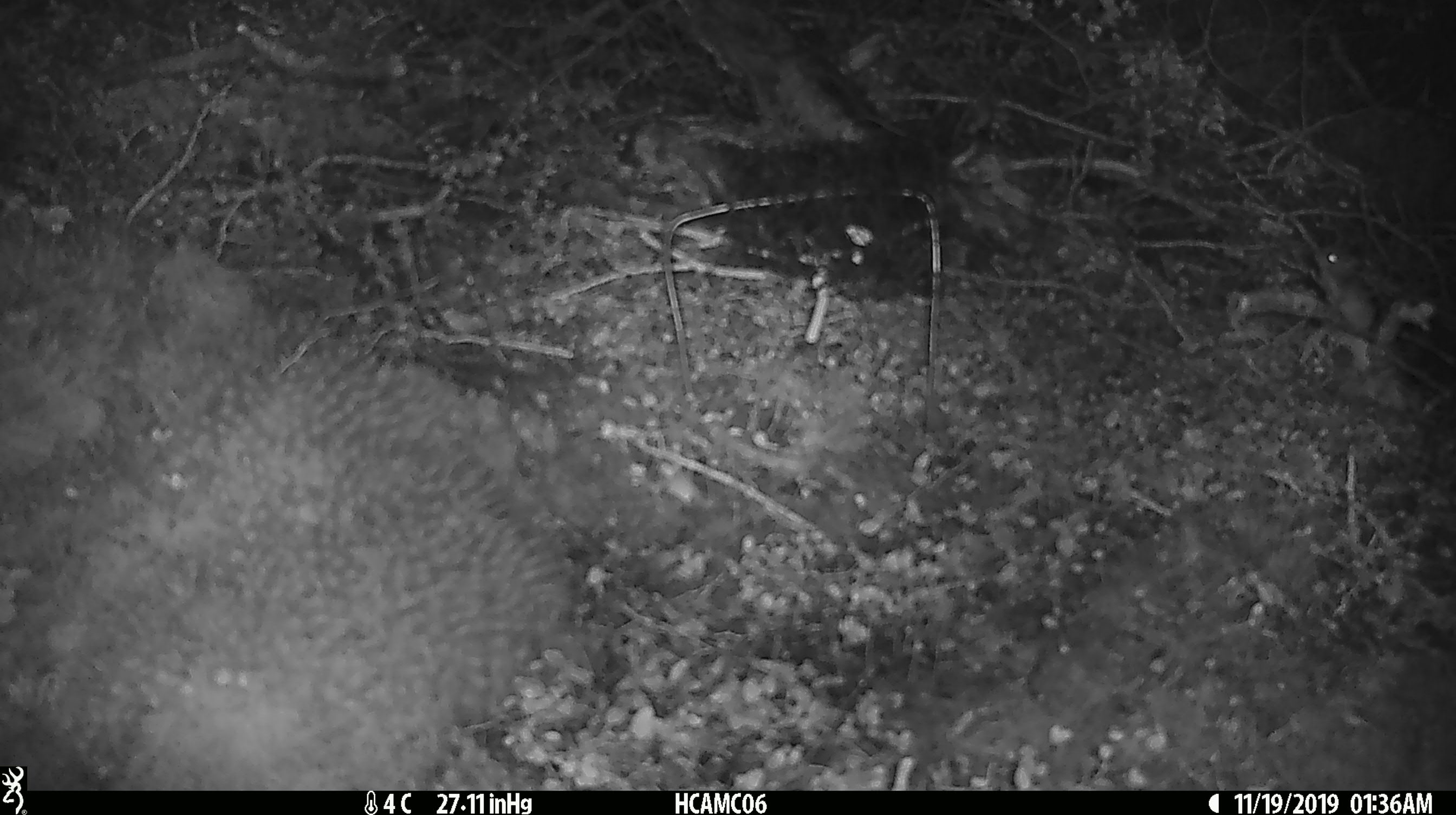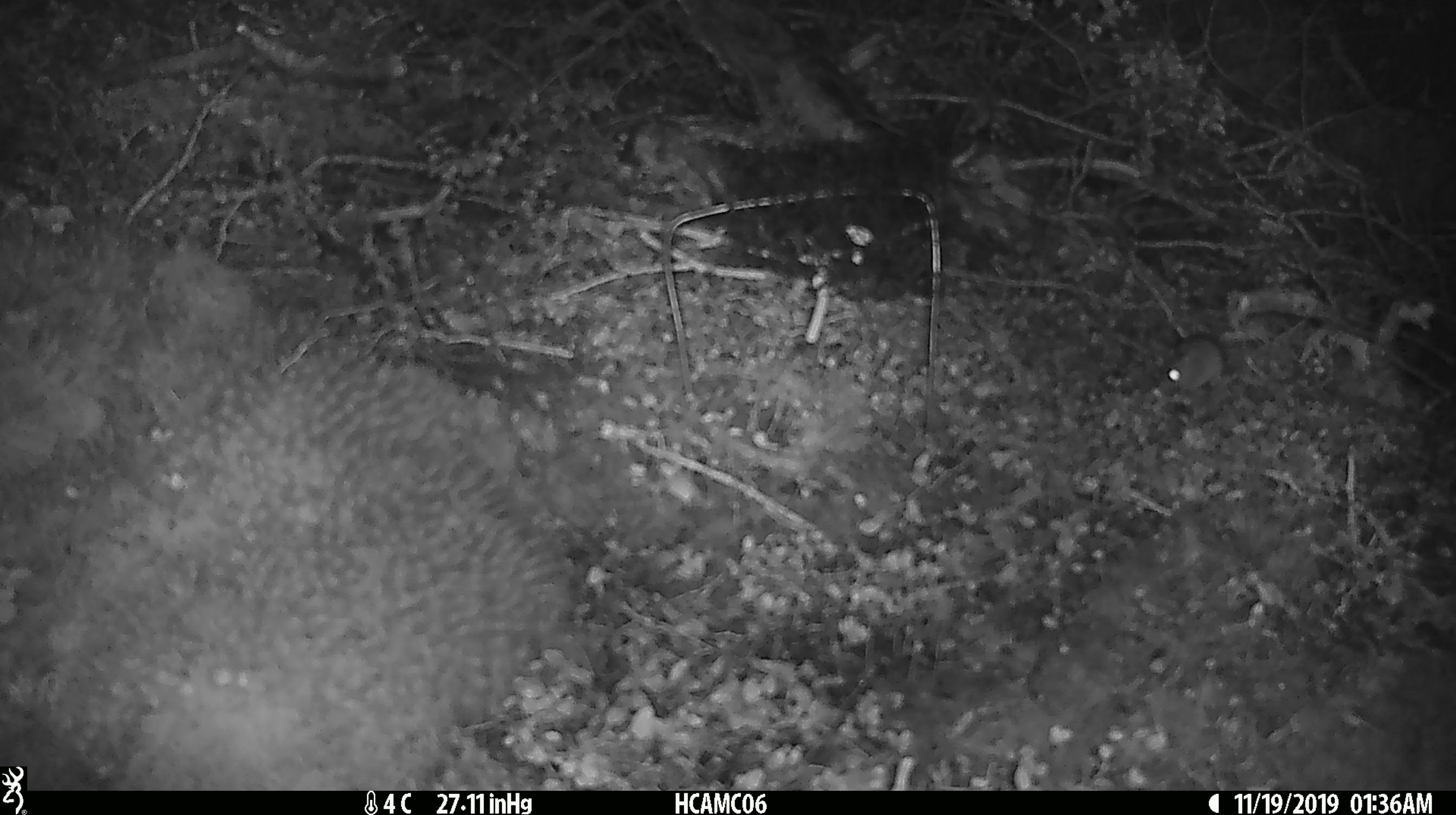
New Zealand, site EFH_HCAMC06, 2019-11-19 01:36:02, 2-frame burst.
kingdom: Animalia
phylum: Chordata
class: Mammalia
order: Rodentia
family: Muridae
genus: Mus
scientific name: Mus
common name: mouse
Mouse (Mus).